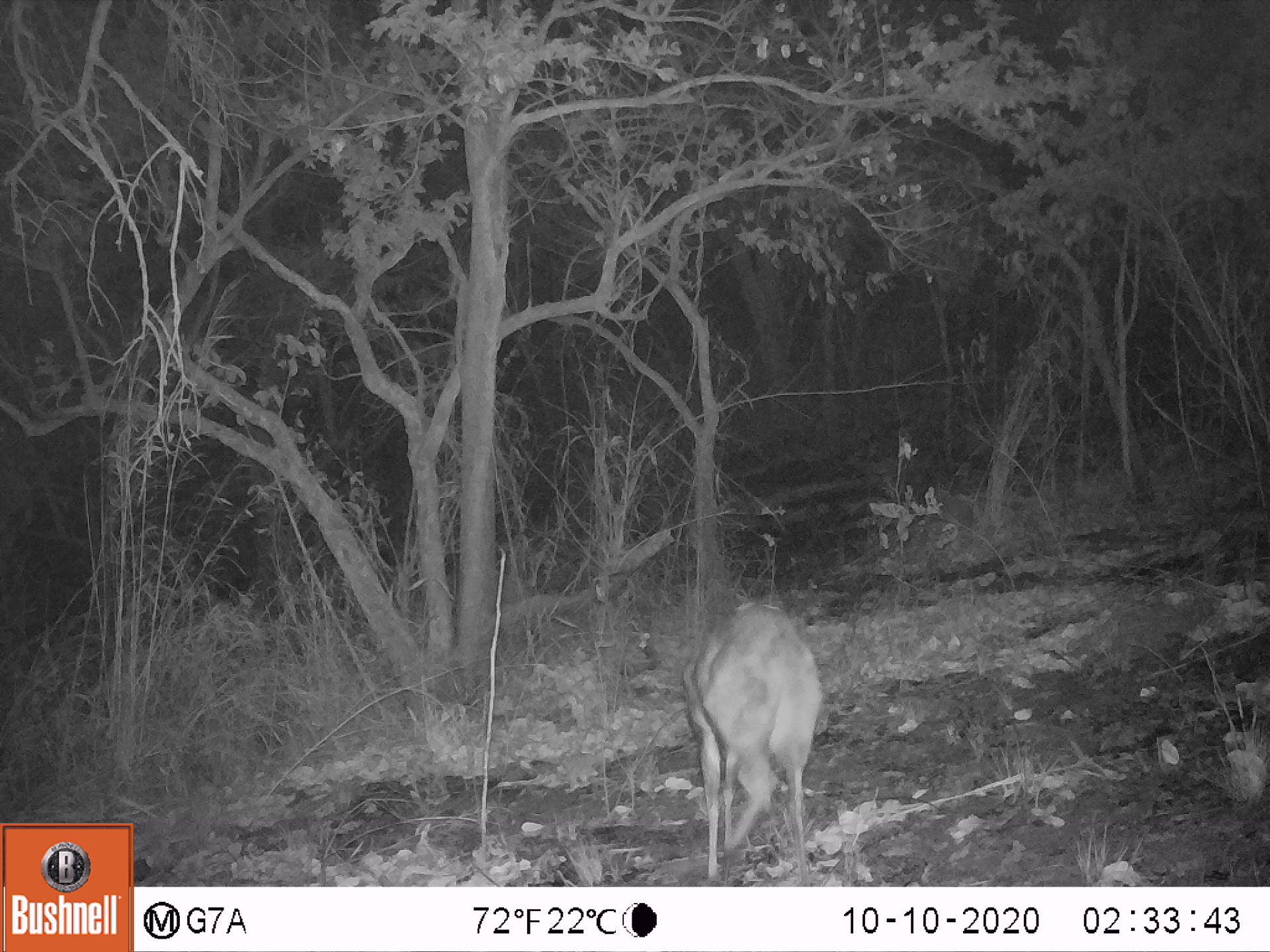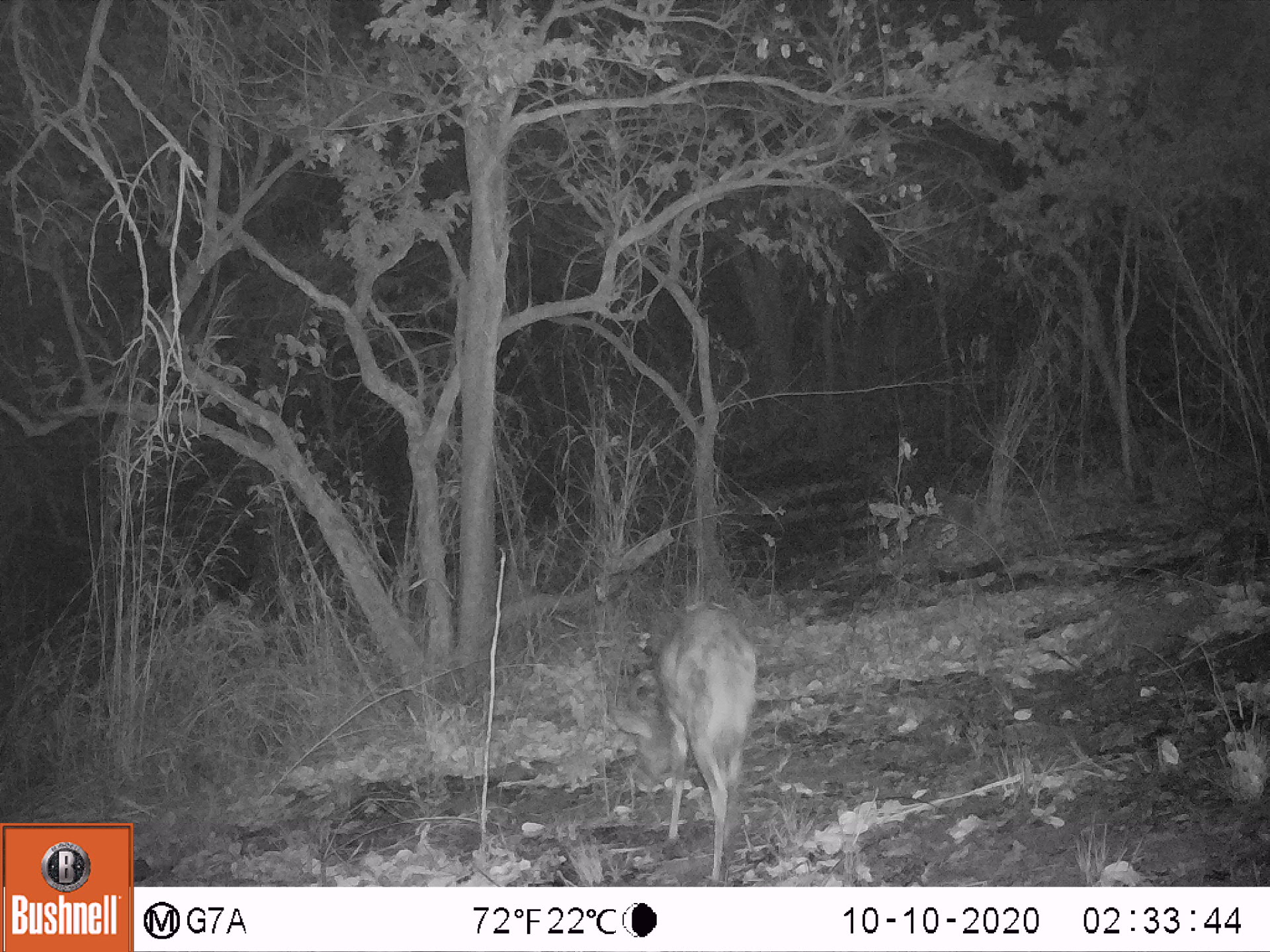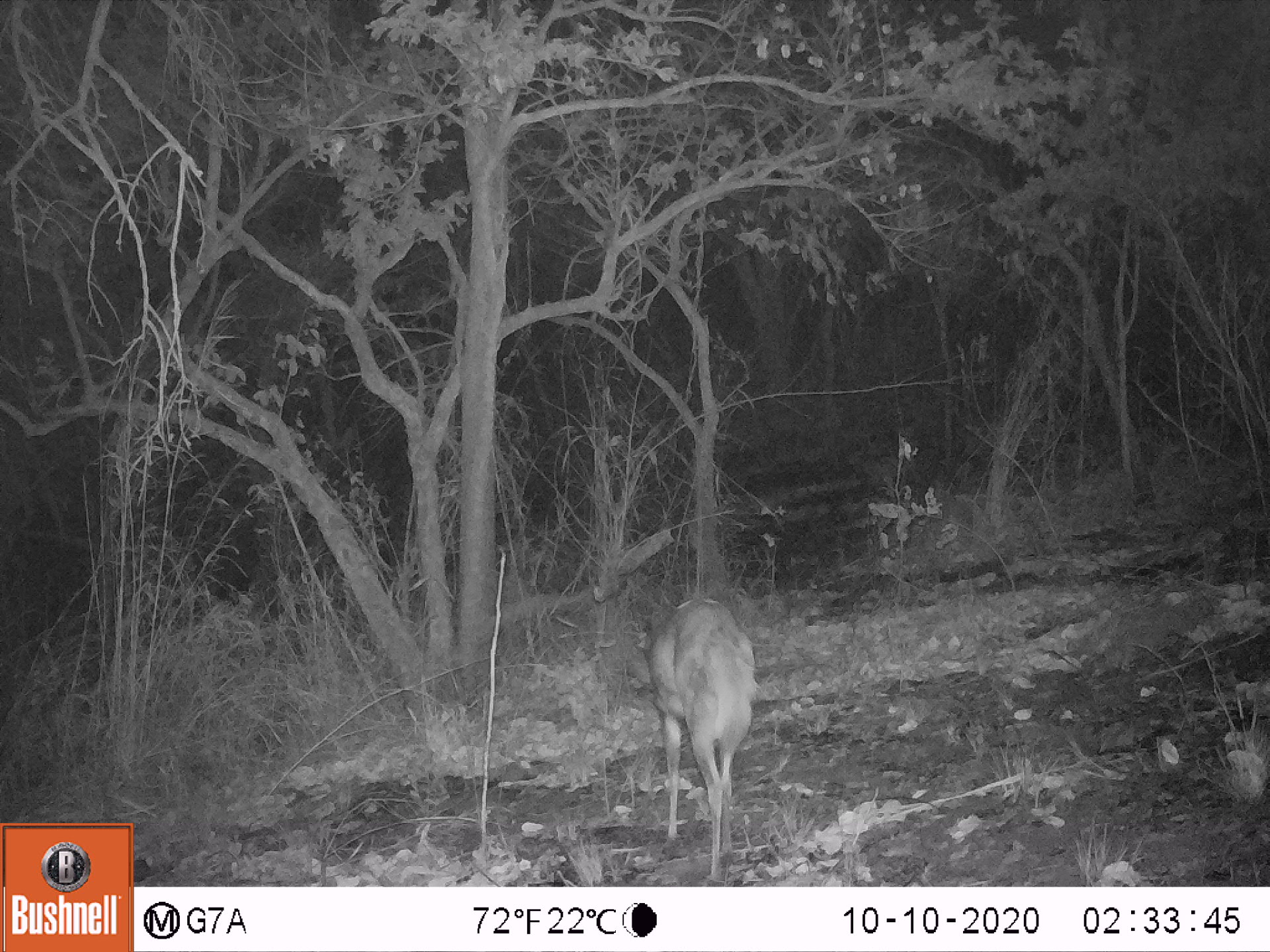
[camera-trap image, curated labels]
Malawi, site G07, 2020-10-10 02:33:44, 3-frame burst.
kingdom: Animalia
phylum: Chordata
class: Mammalia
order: Artiodactyla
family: Bovidae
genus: Tragelaphus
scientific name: Tragelaphus sylvaticus sylvaticus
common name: cape bushbuck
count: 1